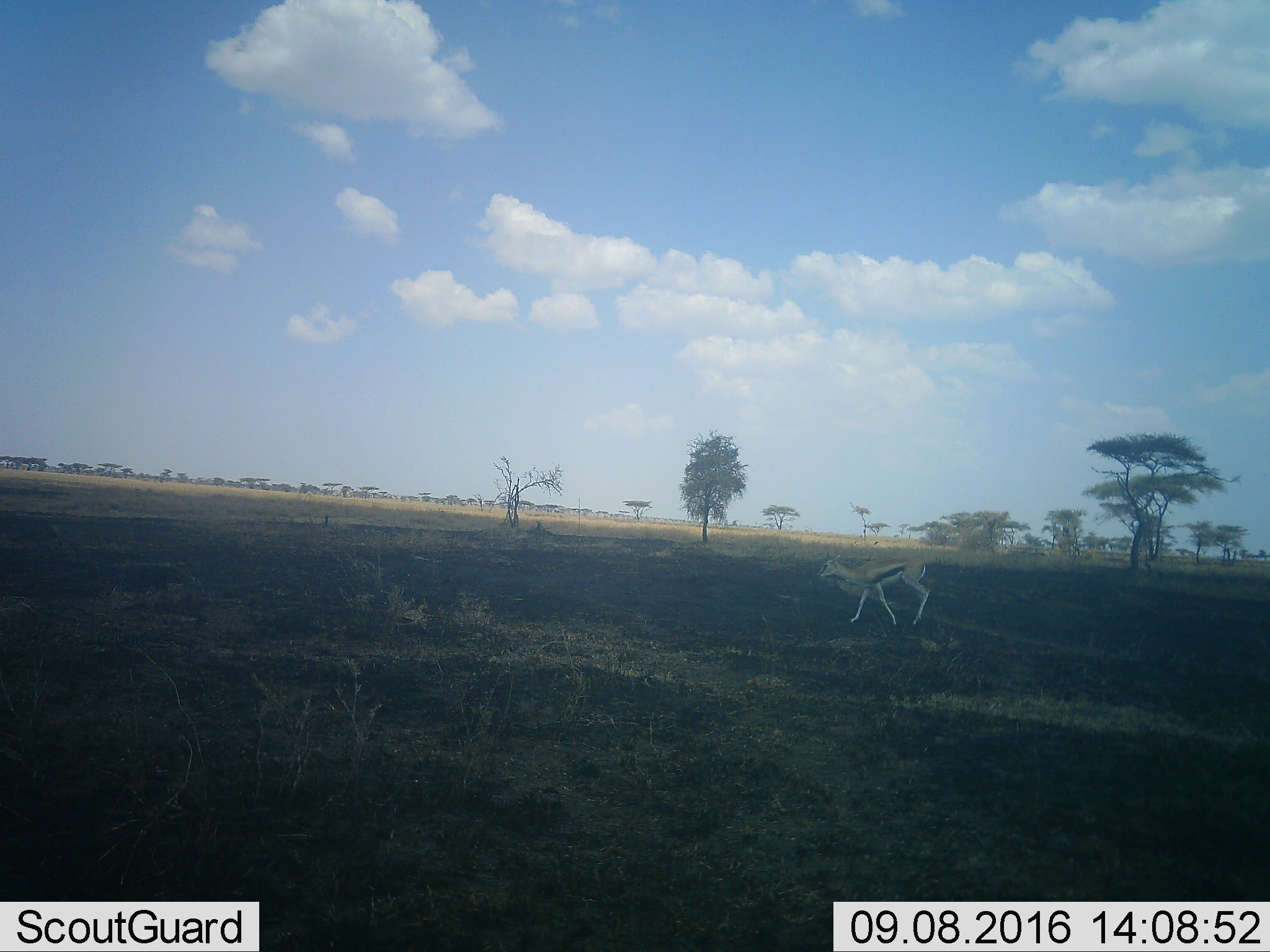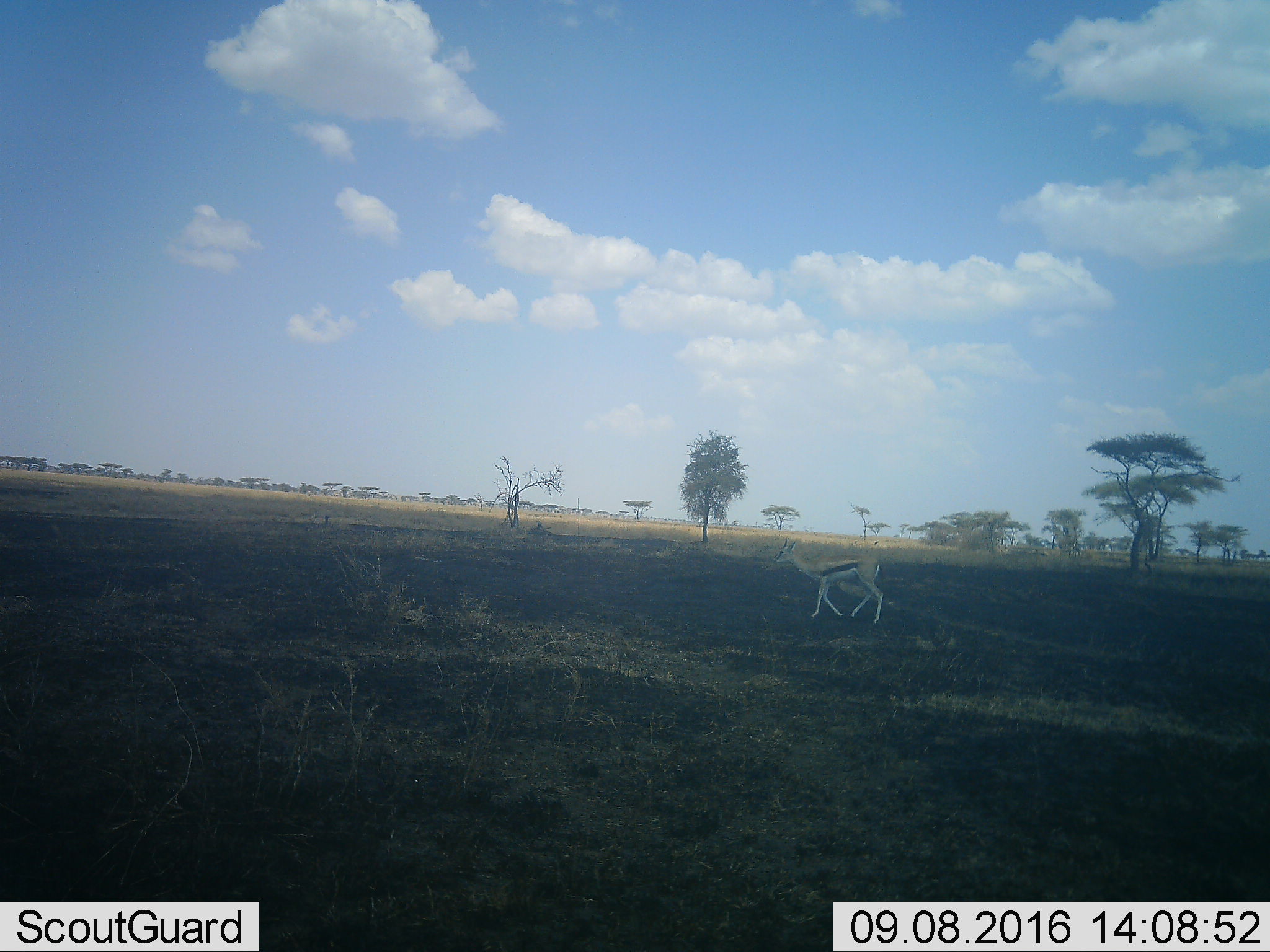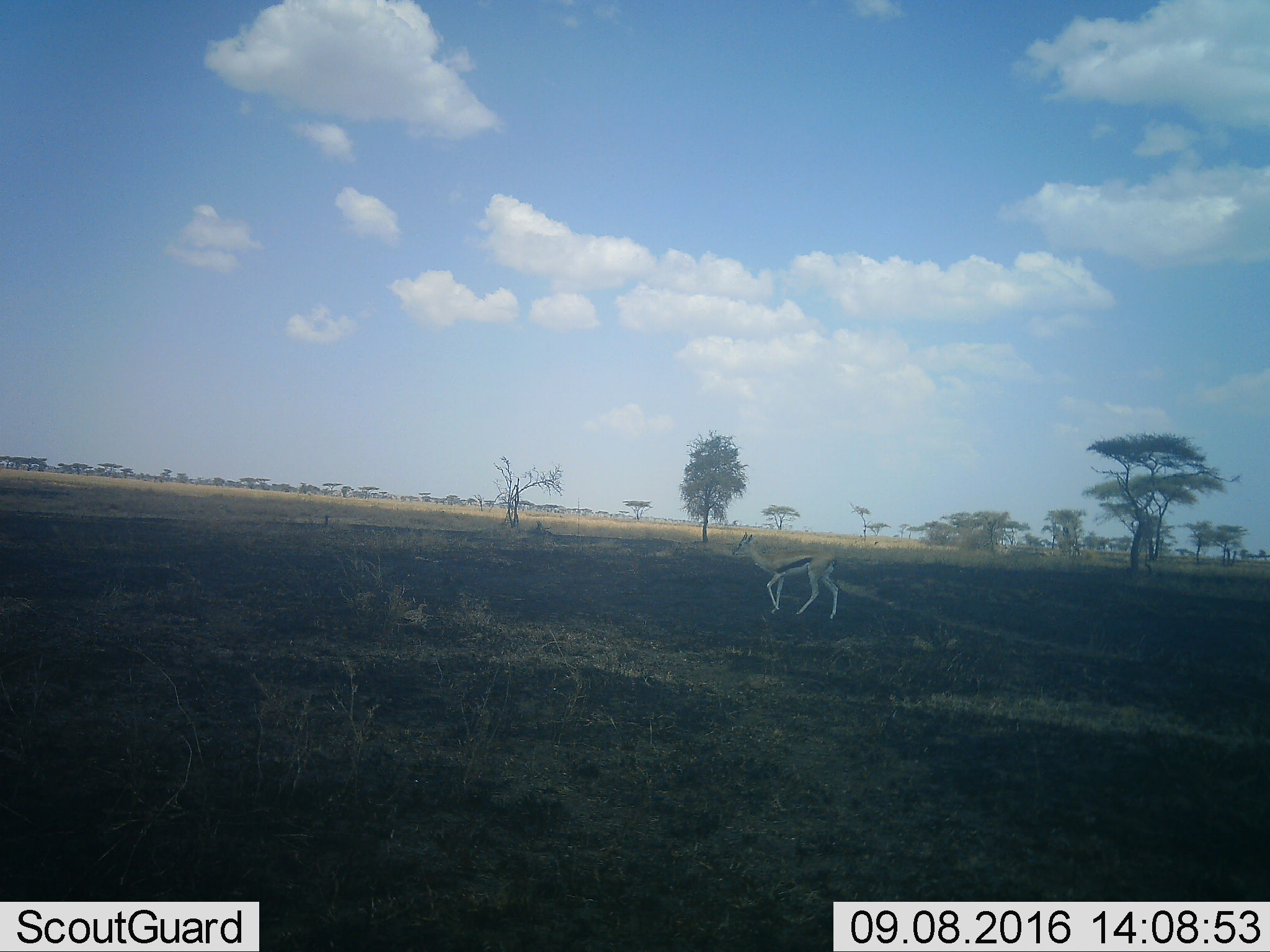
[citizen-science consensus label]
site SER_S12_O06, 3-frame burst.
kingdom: Animalia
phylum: Chordata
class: Mammalia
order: Artiodactyla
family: Bovidae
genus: Eudorcas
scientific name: Eudorcas thomsonii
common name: thomson's gazelle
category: gazellethomsons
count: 1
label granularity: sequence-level